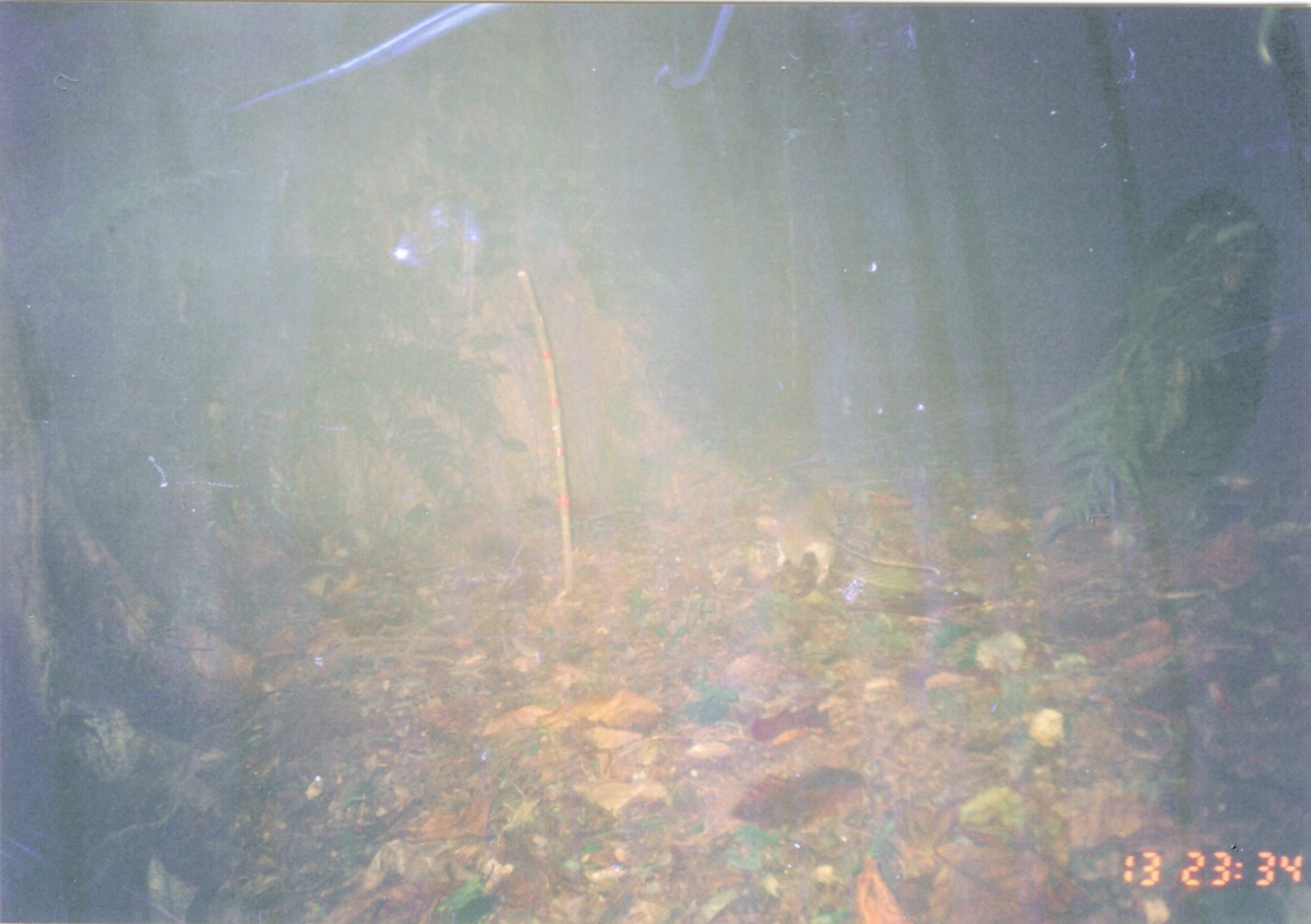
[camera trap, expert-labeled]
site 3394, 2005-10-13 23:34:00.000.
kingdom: Animalia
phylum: Chordata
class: Mammalia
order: Rodentia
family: Nesomyidae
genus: Cricetomys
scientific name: Cricetomys gambianus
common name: african giant pouched rat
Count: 1.